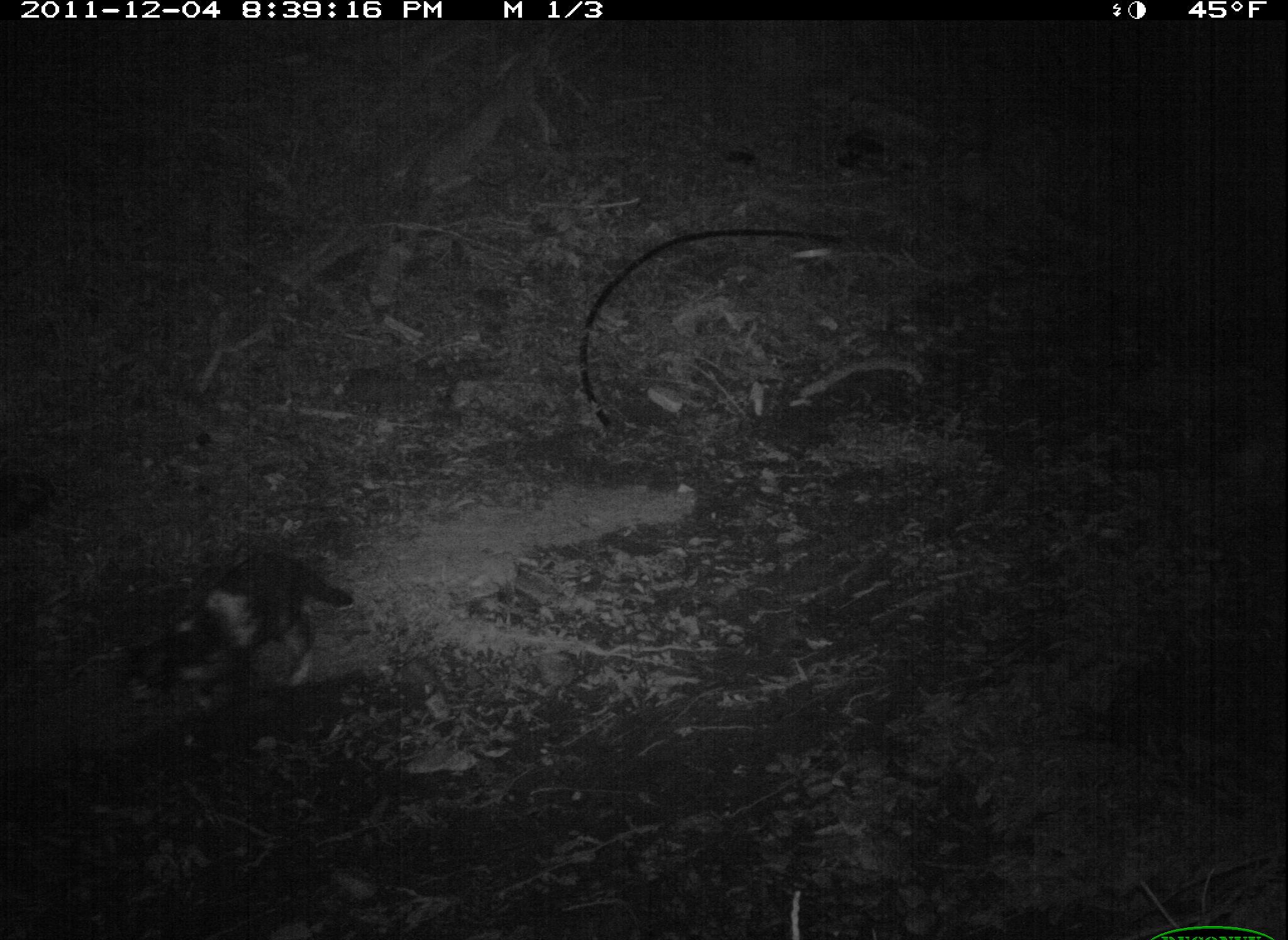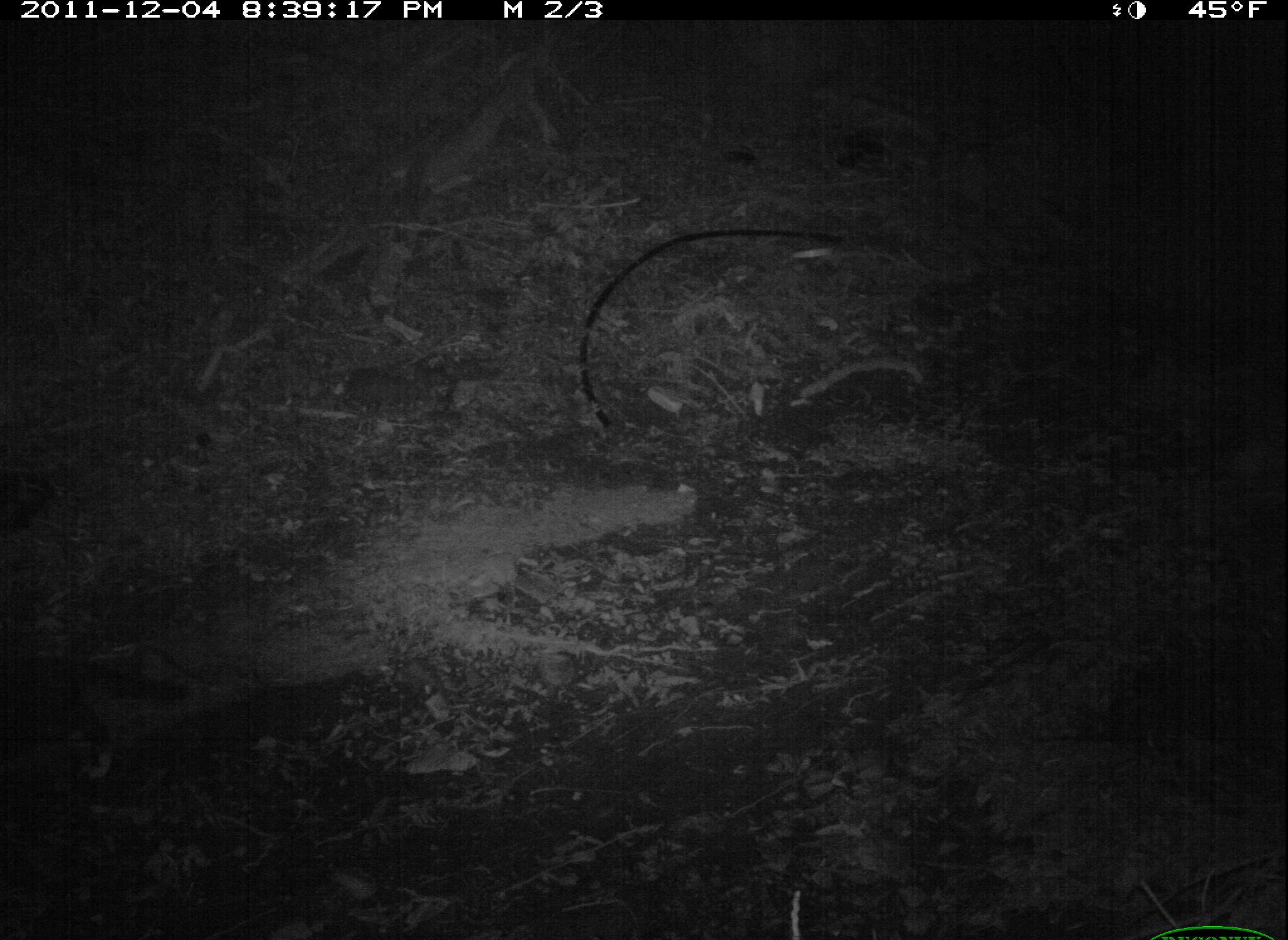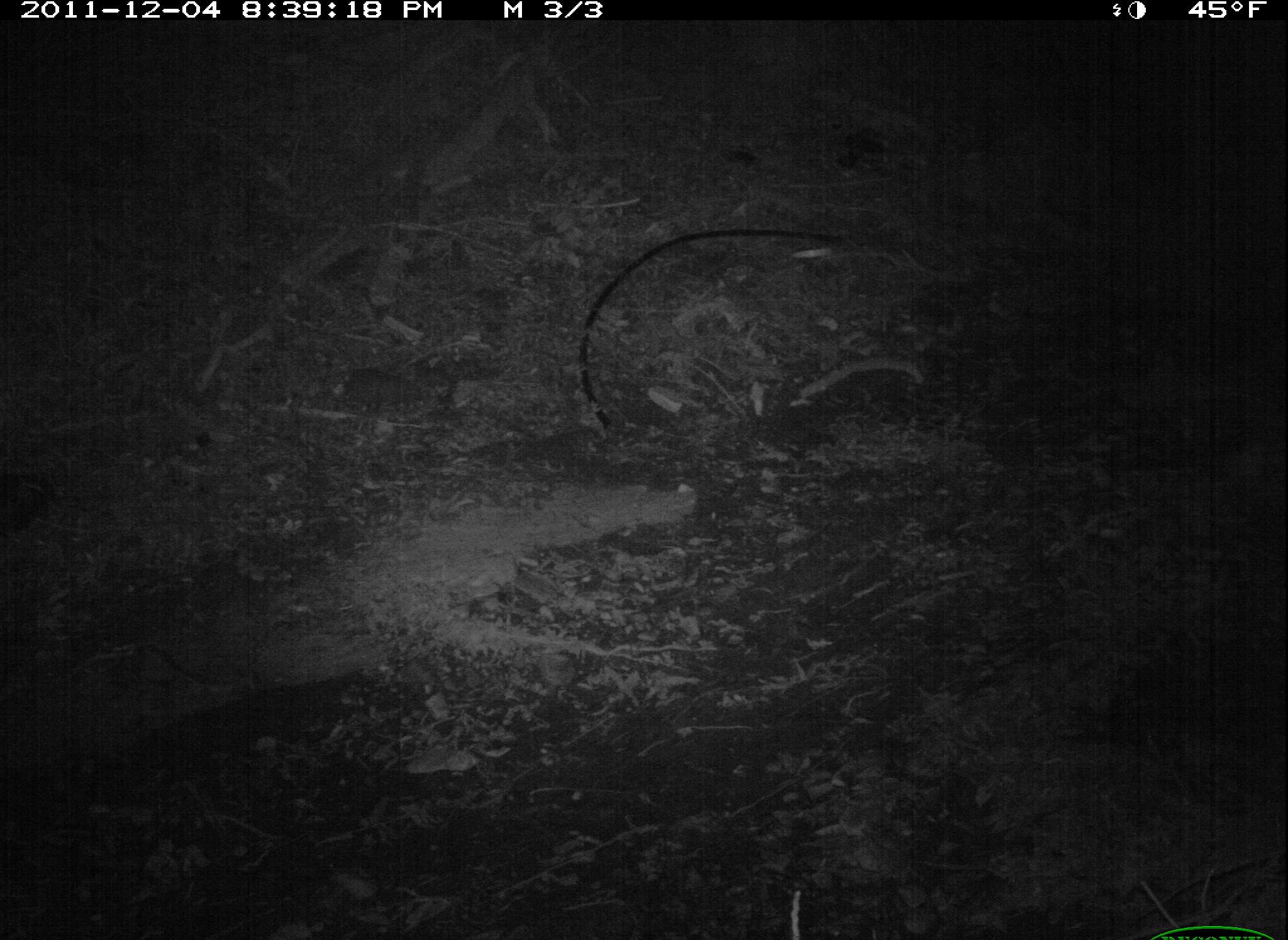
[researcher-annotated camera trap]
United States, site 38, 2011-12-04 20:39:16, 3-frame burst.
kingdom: Animalia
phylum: Chordata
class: Mammalia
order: Carnivora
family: Felidae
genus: Felis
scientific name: Felis catus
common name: cat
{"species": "cat (Felis catus)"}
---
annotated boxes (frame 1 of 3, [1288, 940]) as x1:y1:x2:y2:
cat: 101:532:375:731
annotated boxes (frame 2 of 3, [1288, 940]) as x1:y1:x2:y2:
cat: 0:646:201:797